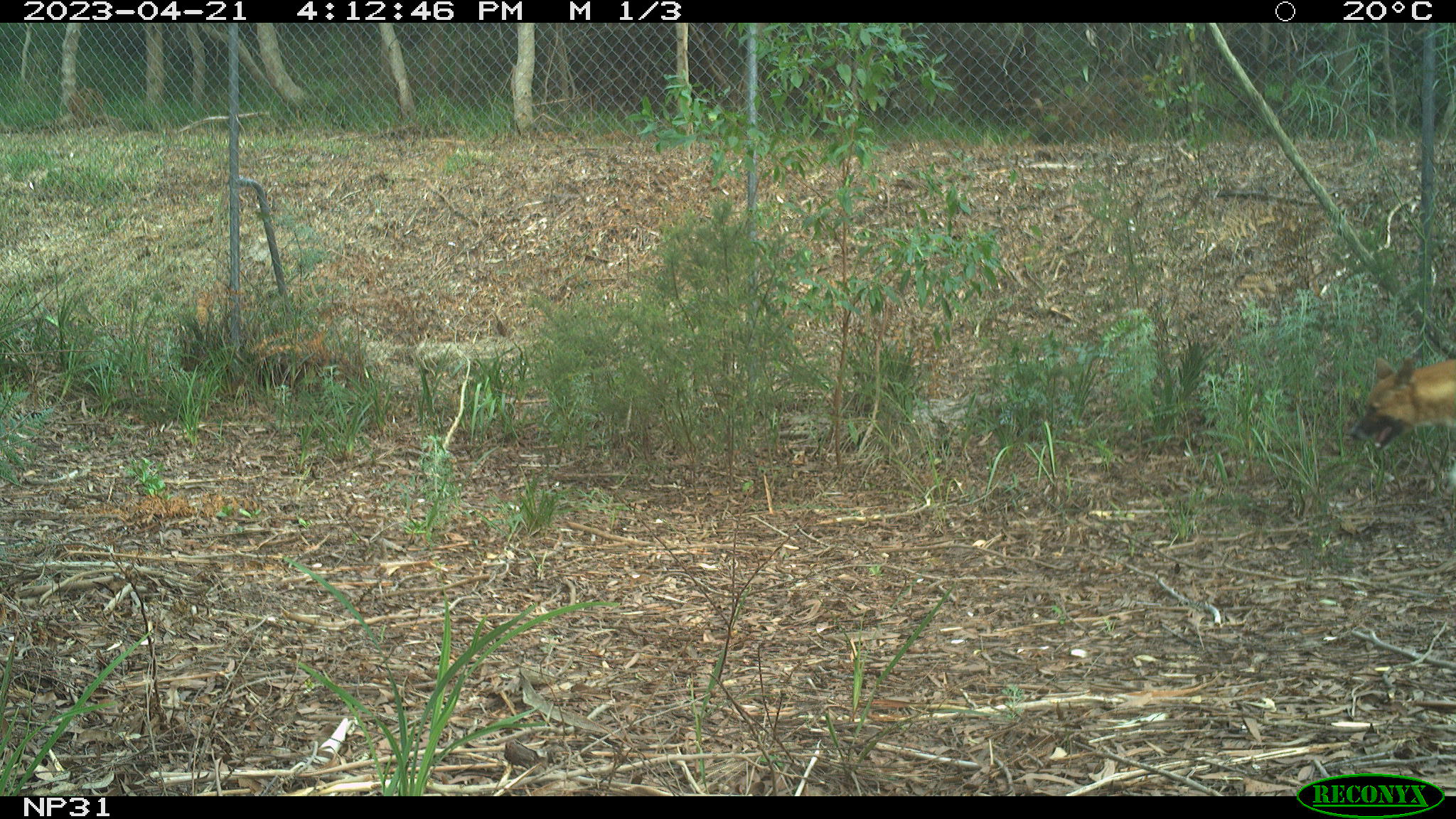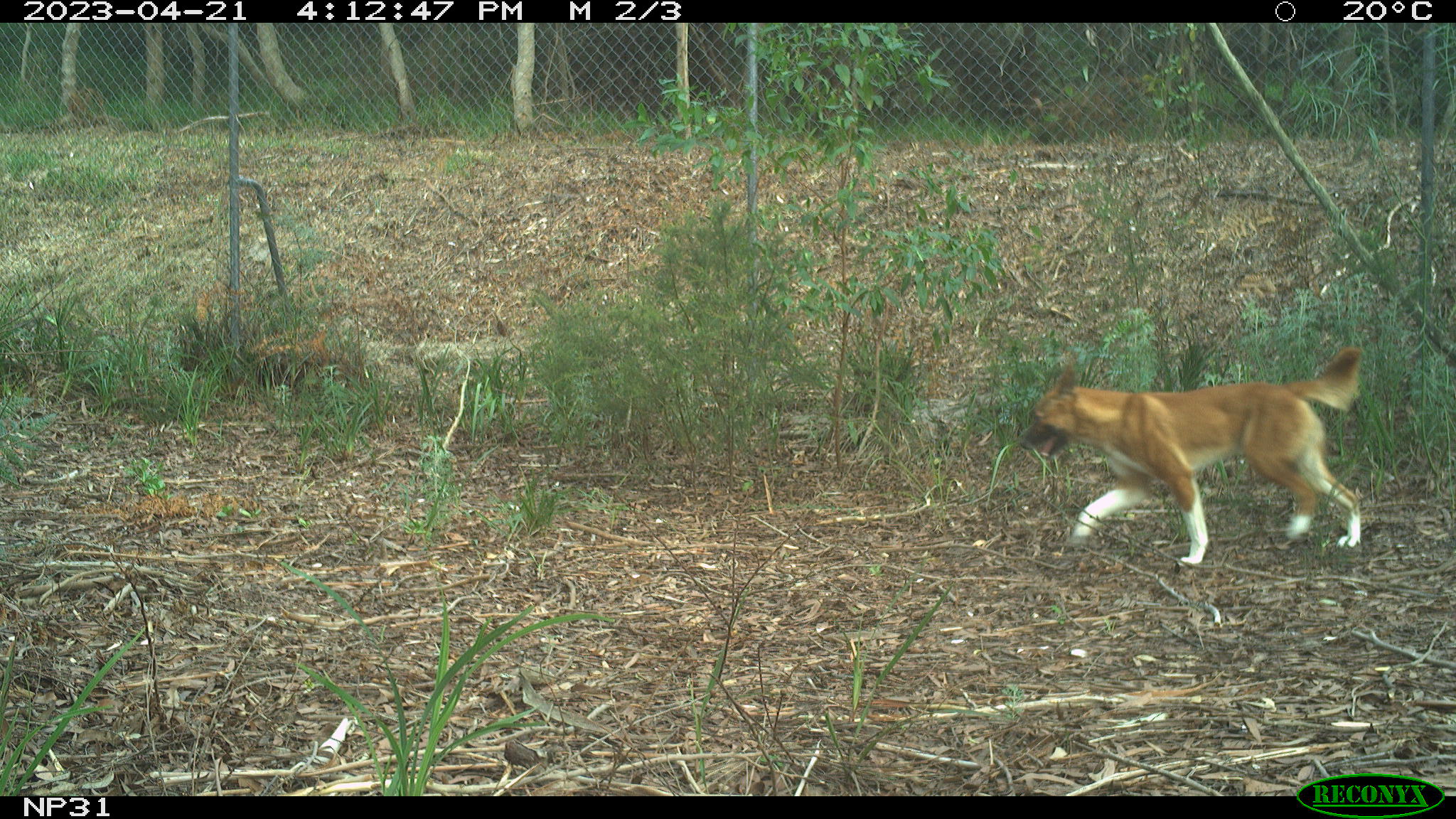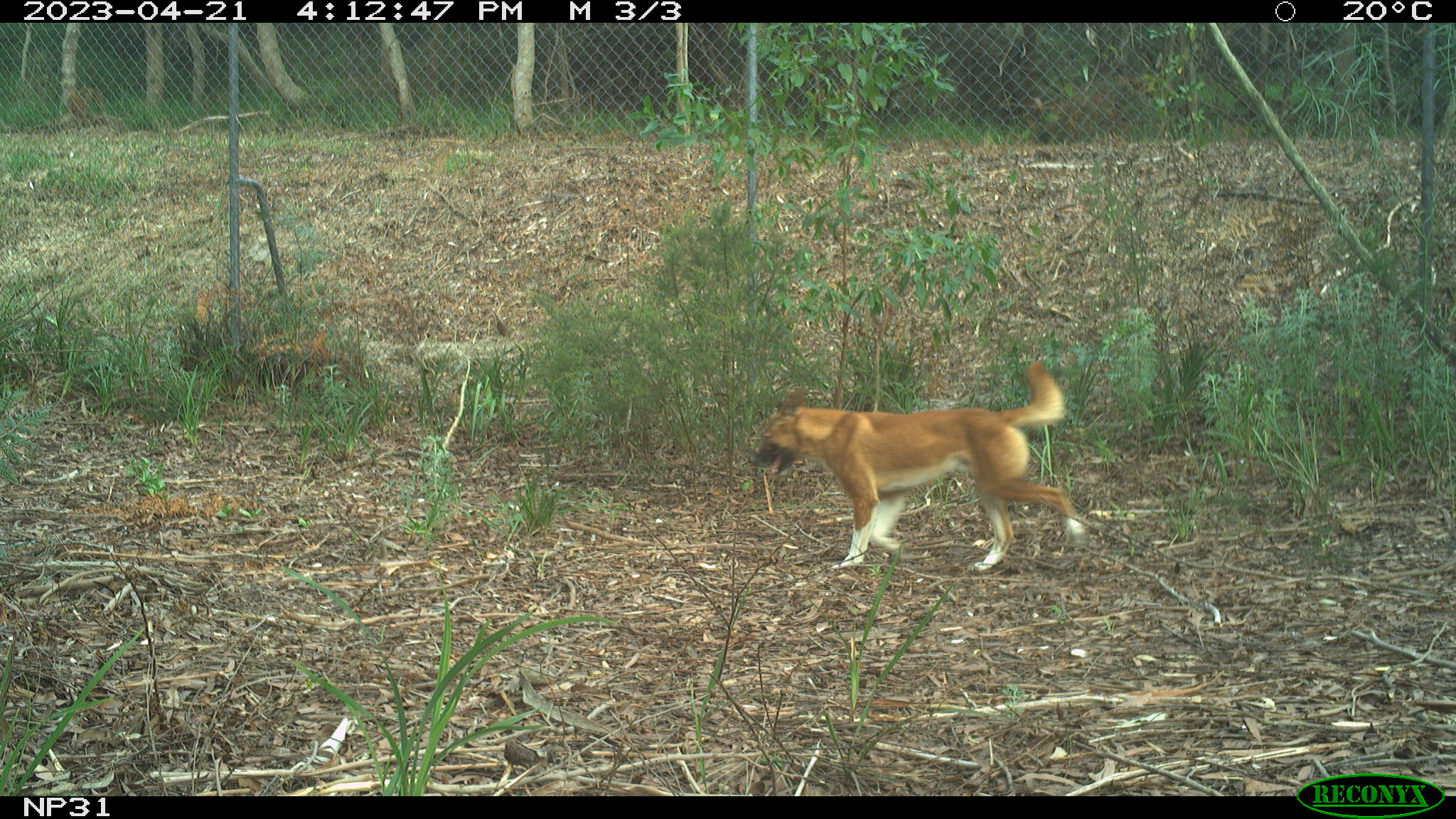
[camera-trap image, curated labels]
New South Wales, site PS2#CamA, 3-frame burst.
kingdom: Animalia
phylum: Chordata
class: Mammalia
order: Carnivora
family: Canidae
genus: Canis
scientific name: Canis familiaris dingo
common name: dingo